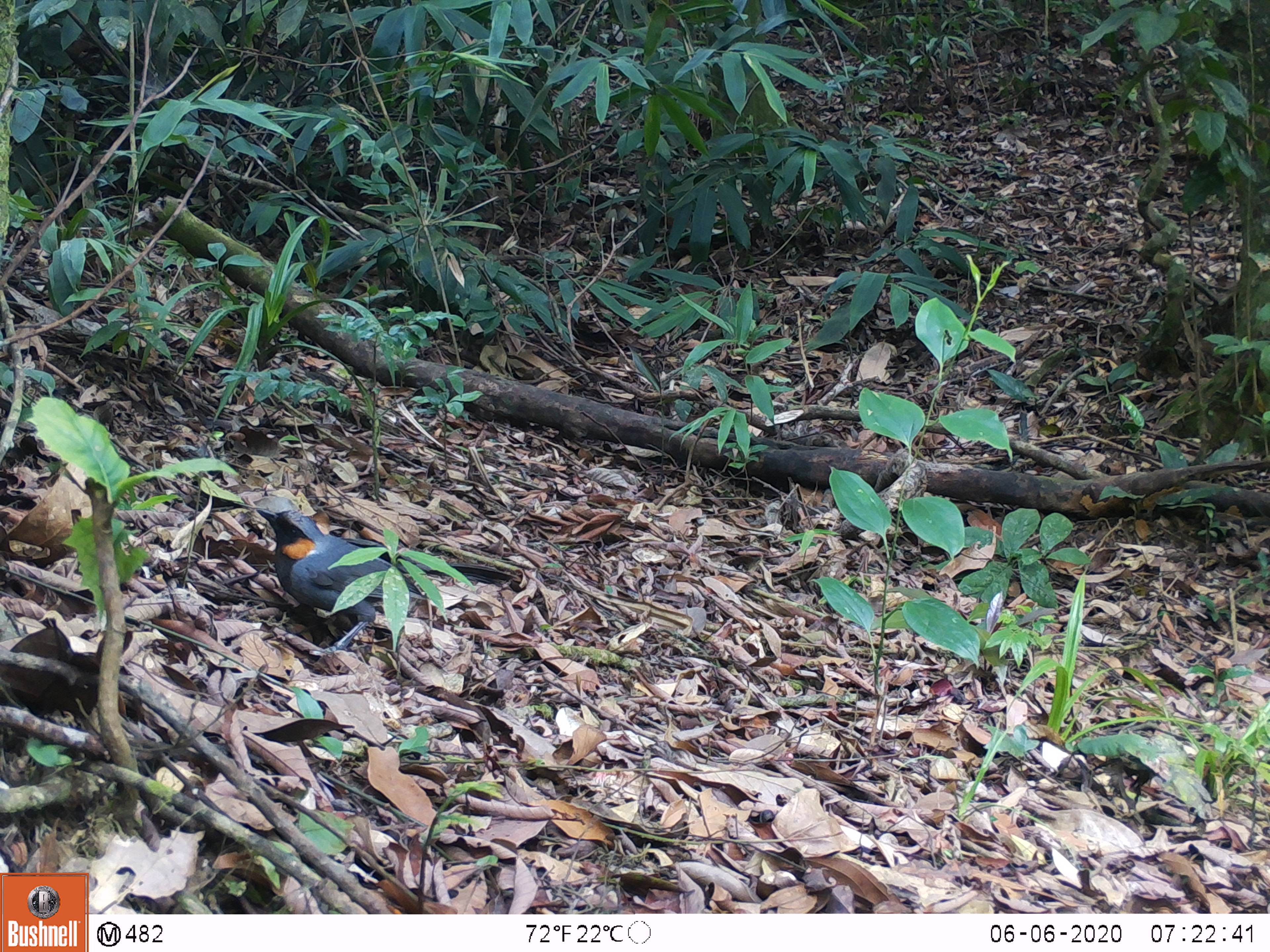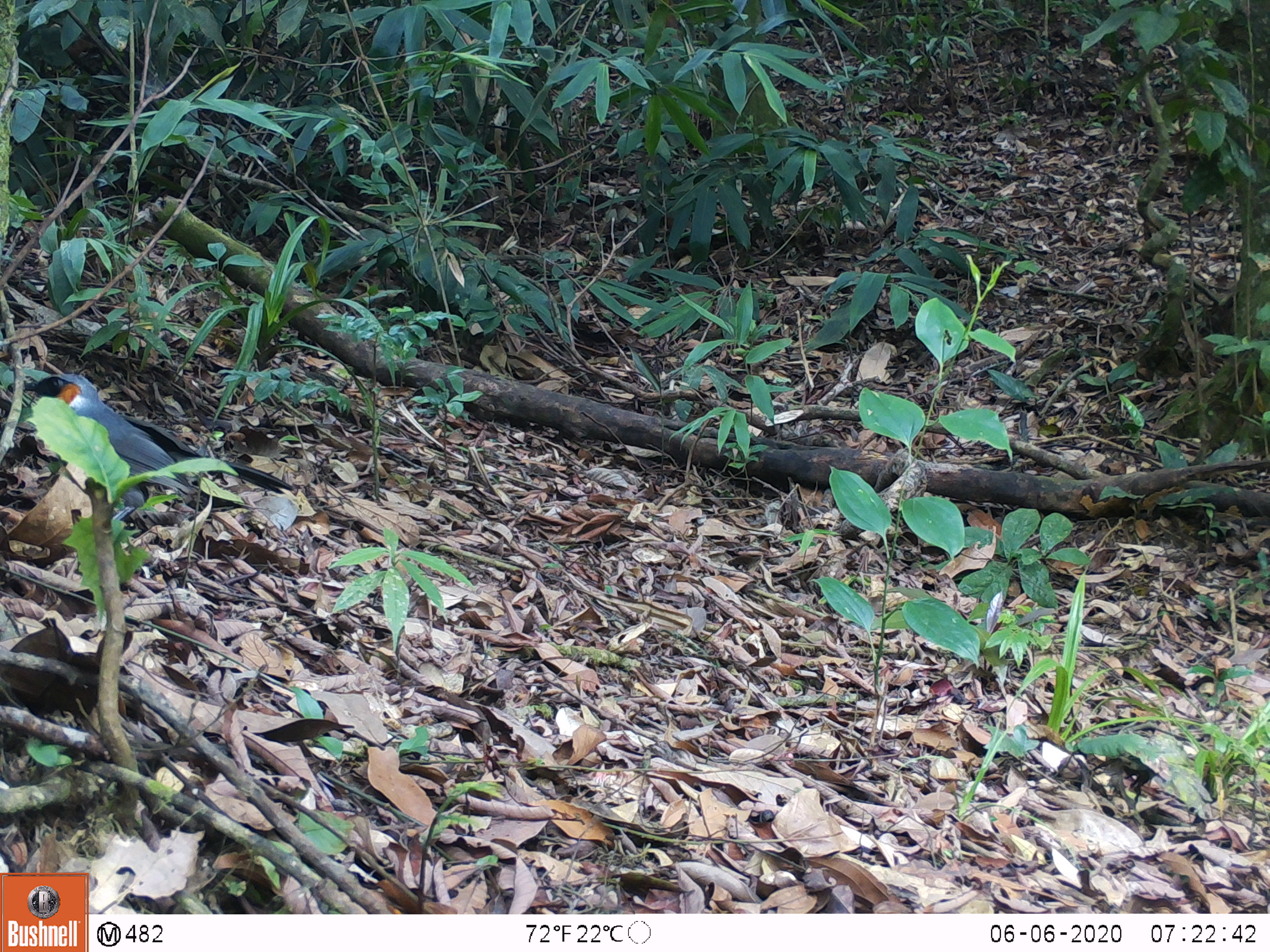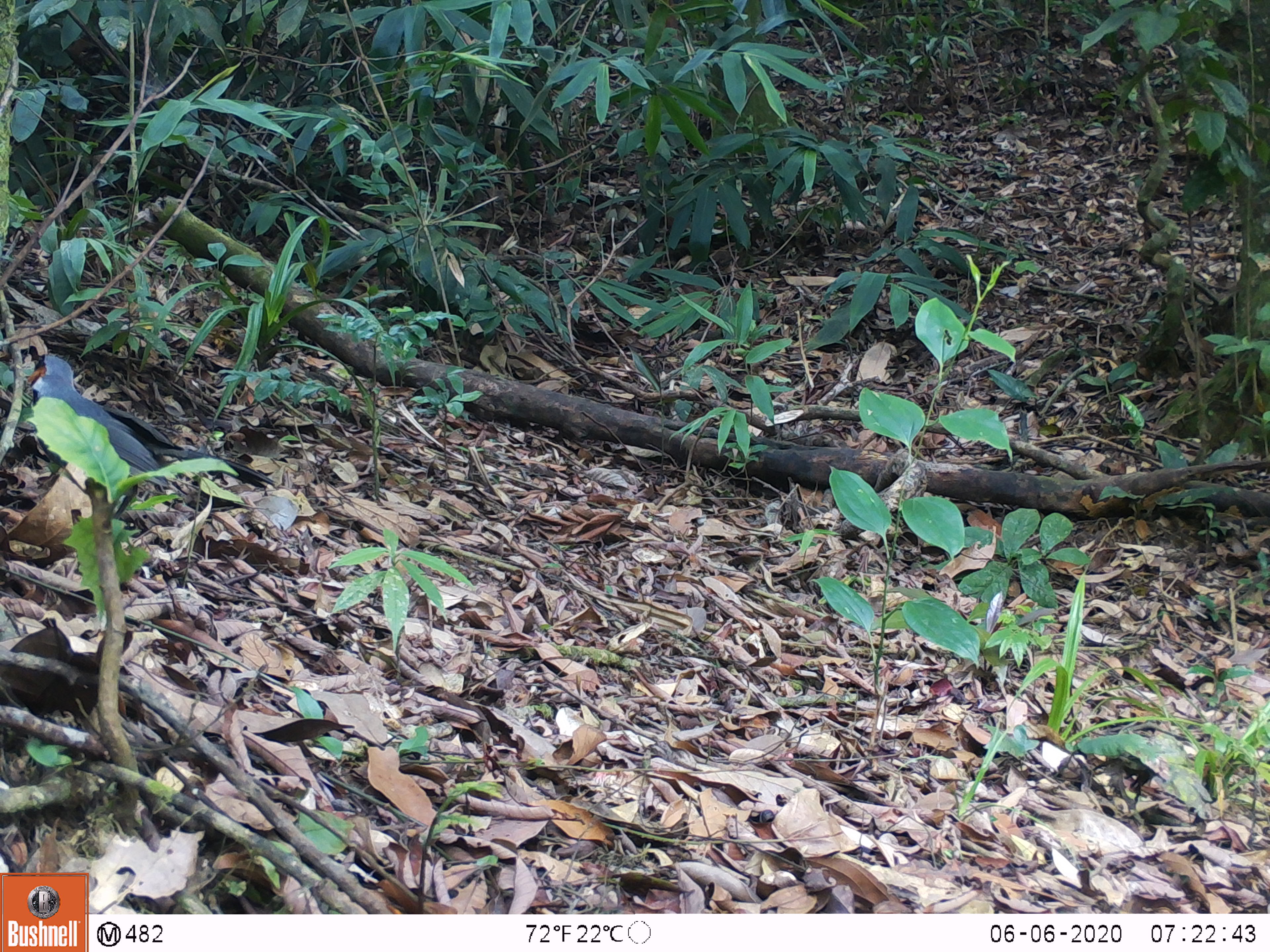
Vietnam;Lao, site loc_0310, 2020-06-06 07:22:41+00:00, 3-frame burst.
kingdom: Animalia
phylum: Chordata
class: Aves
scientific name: Aves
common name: bird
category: unidentified bird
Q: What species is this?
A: Unidentified bird (bird) (Aves).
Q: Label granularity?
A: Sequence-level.